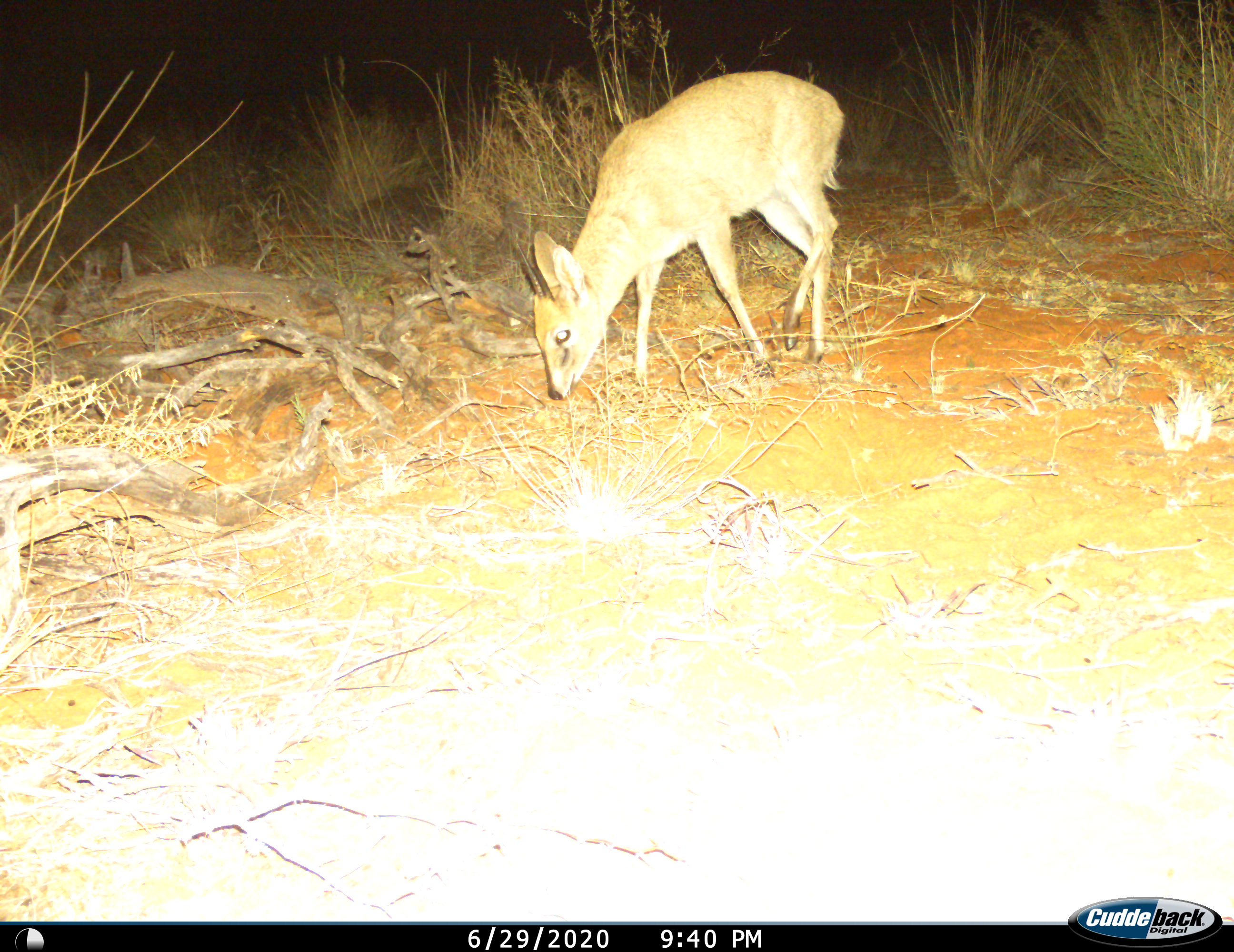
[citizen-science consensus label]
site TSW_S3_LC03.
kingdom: Animalia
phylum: Chordata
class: Mammalia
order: Artiodactyla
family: Bovidae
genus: Sylvicapra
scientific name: Sylvicapra grimmia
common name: common duiker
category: duikercommongrey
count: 1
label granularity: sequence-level